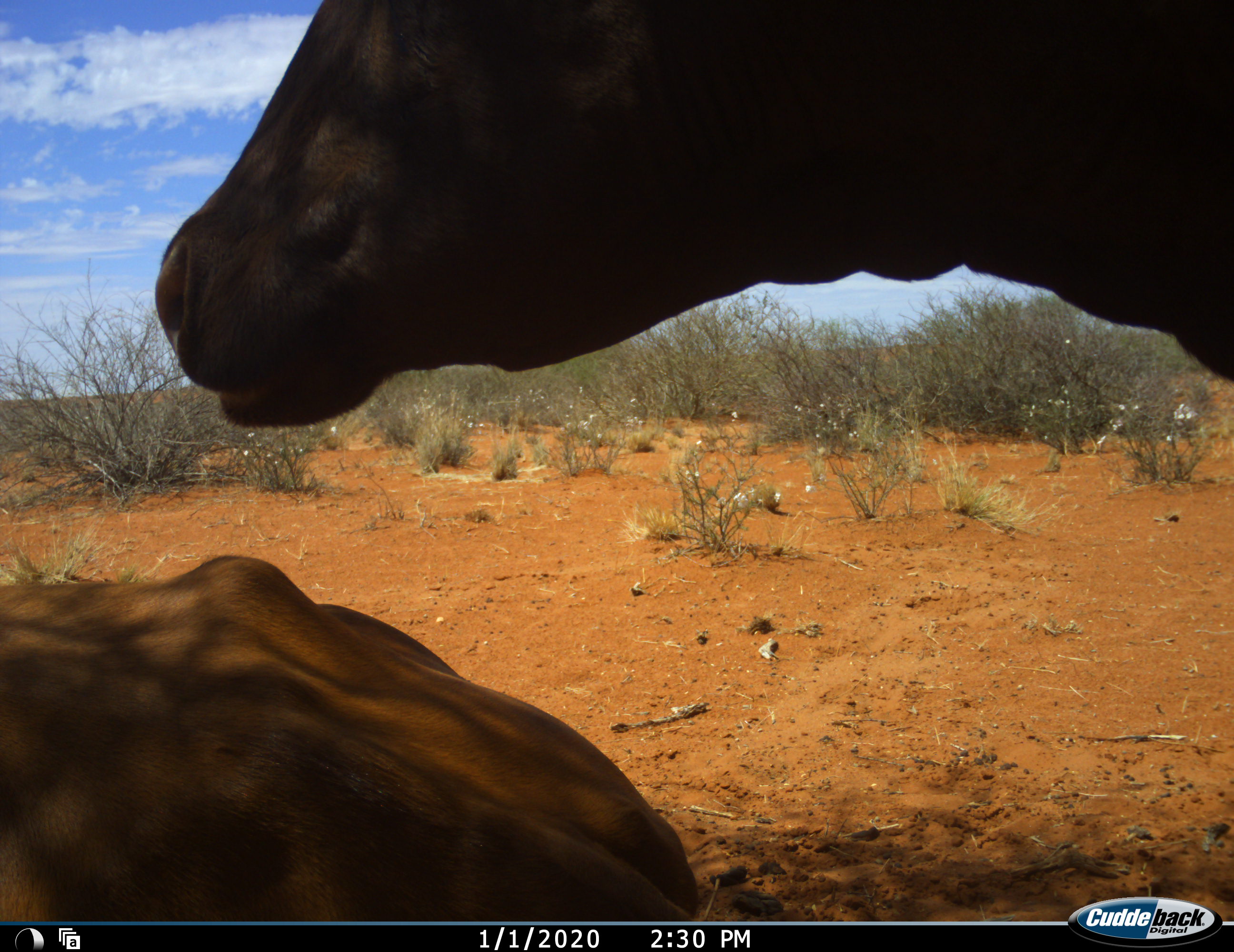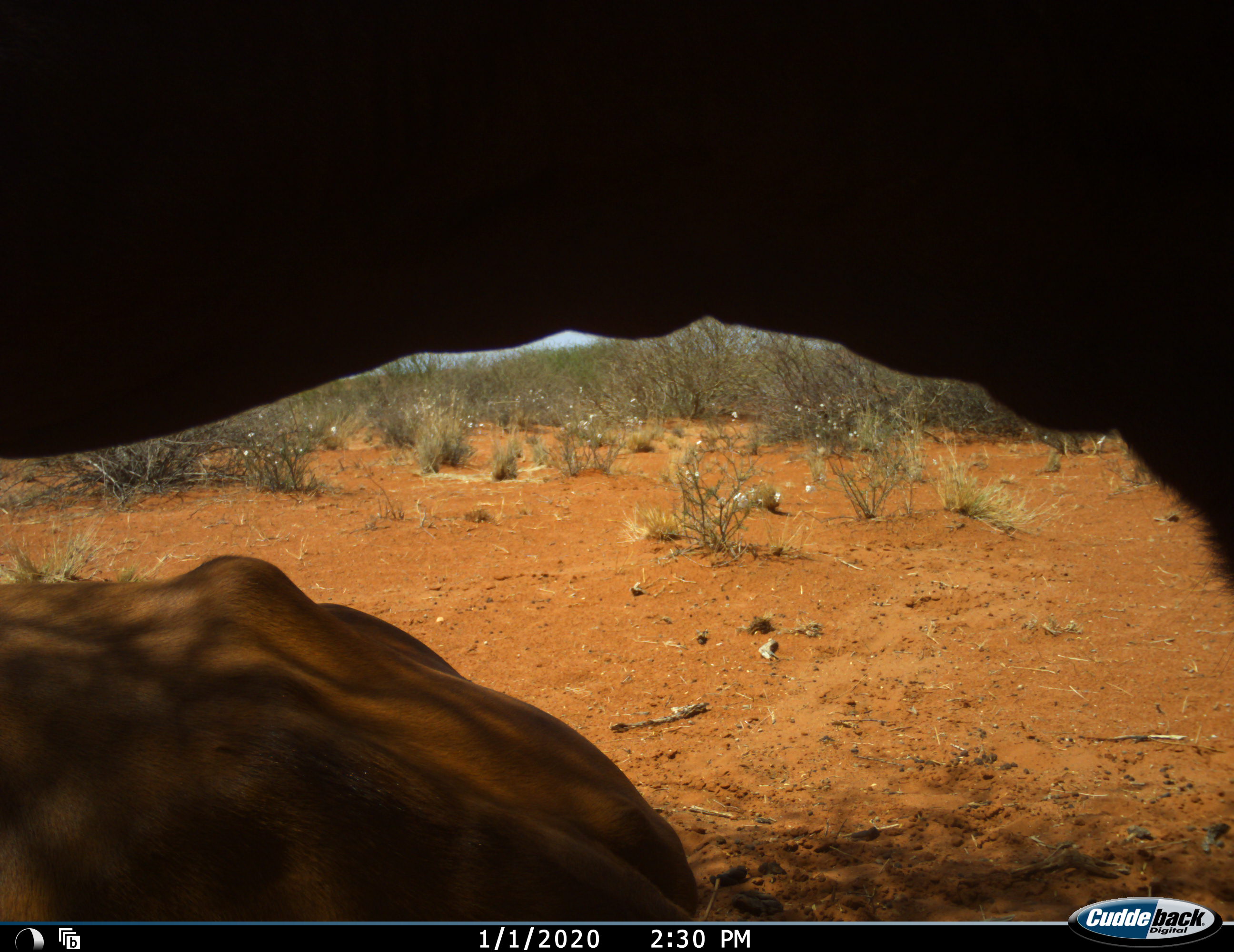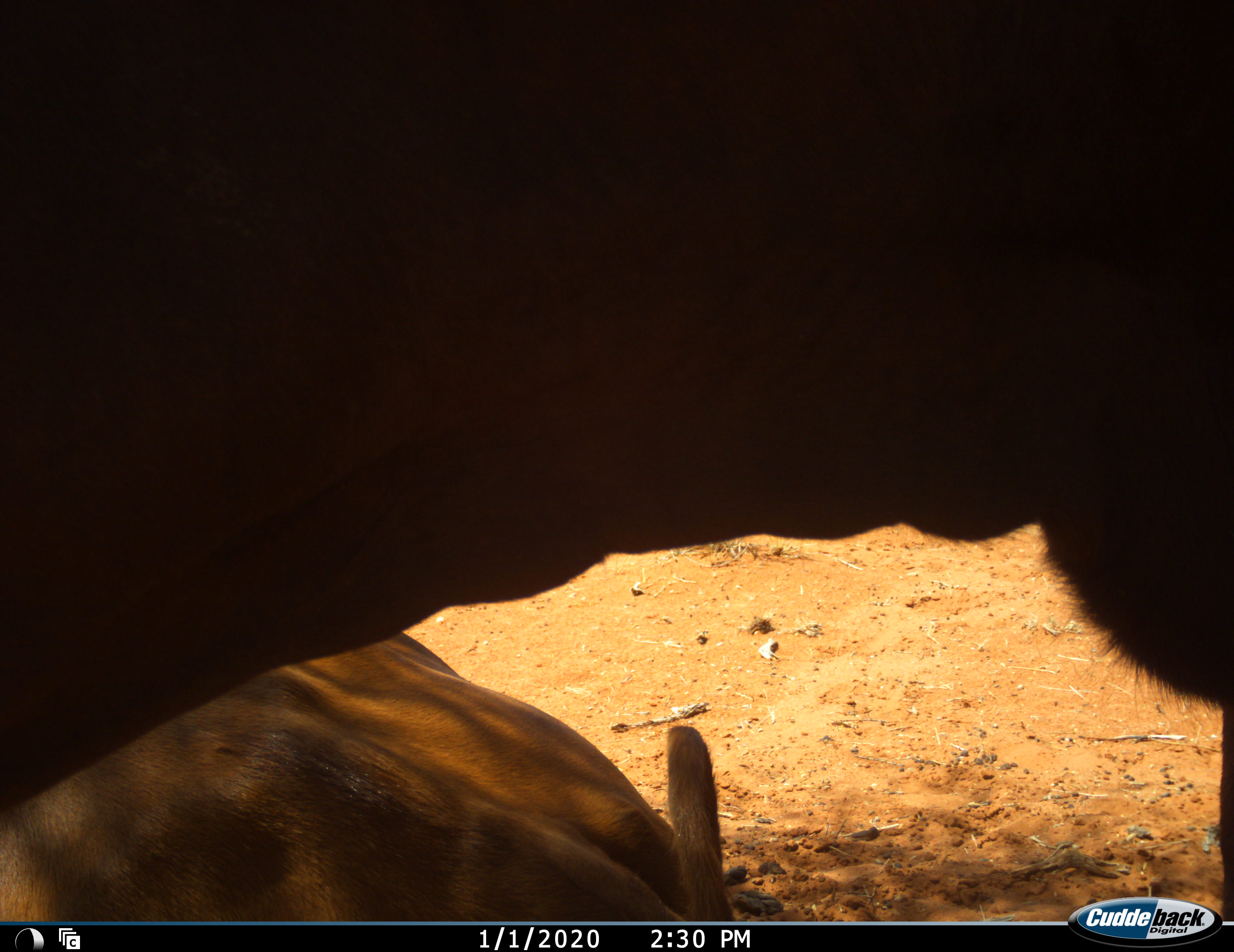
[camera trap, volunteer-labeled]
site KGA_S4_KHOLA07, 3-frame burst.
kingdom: Animalia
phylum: Chordata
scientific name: Vertebrata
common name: domestic animal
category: domesticanimal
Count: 2.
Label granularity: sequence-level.